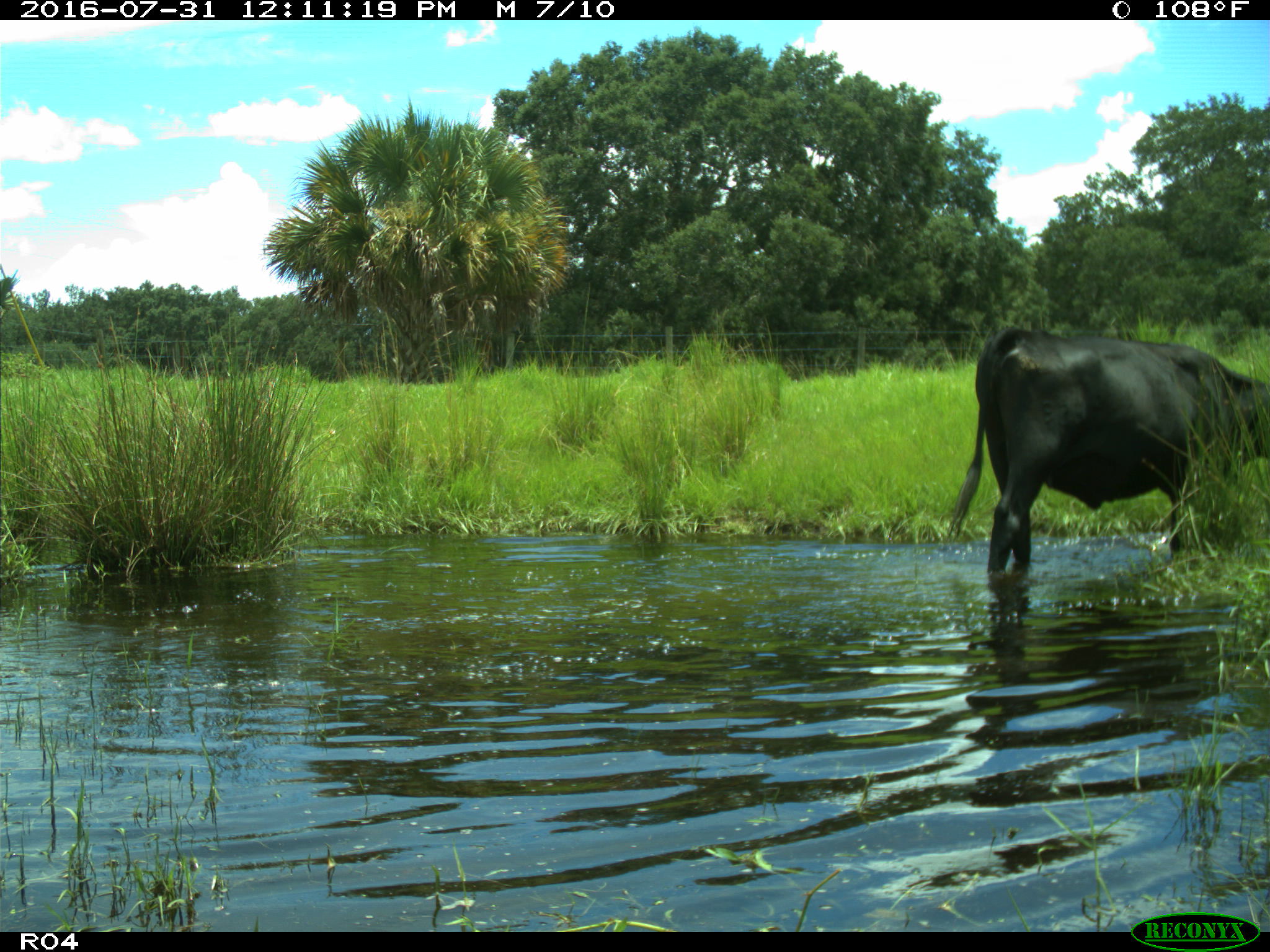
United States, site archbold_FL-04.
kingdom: Animalia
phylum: Chordata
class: Mammalia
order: Artiodactyla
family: Bovidae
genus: Bos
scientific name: Bos taurus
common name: domestic cow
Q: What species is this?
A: Bos taurus (domestic cow).